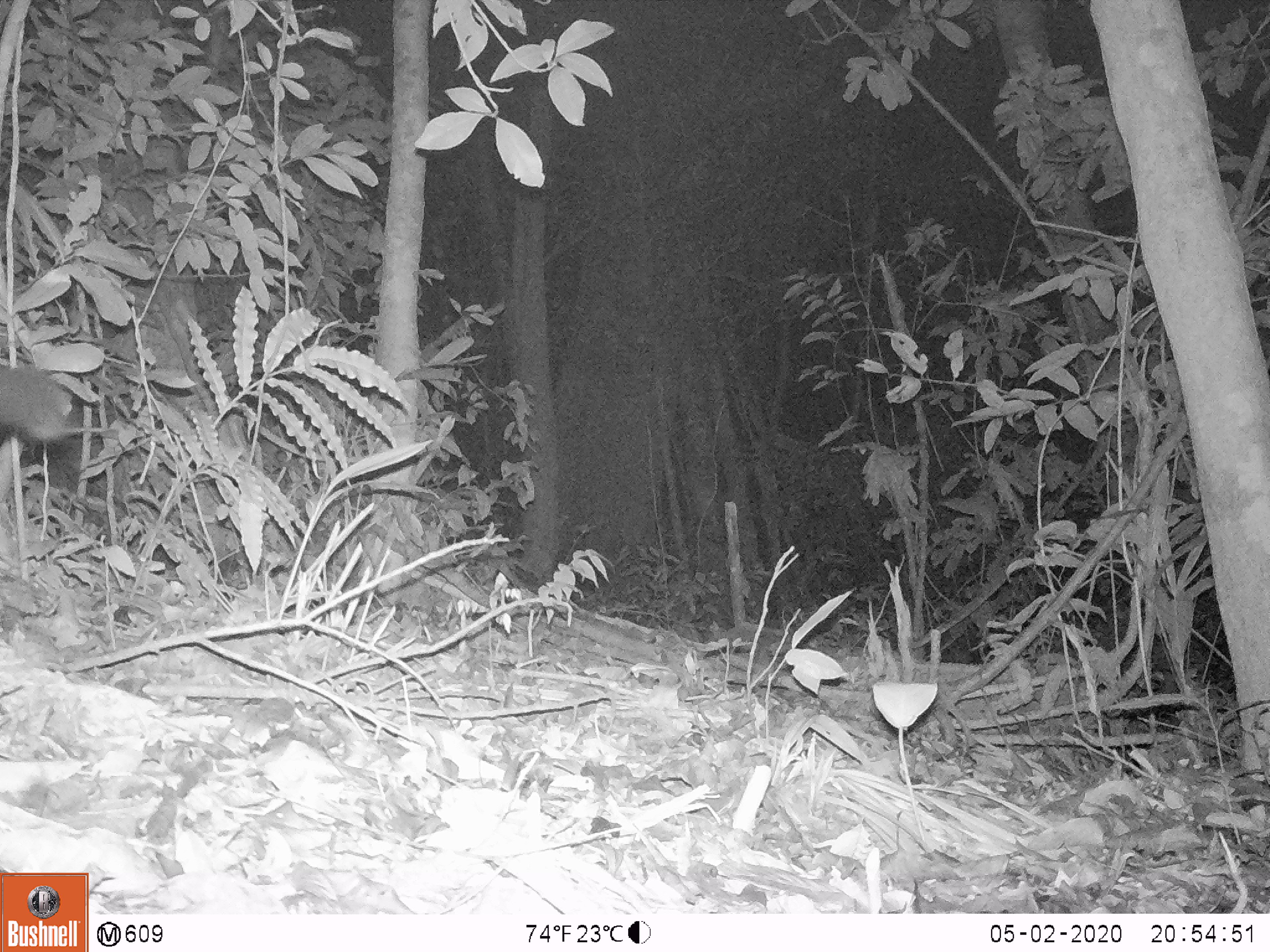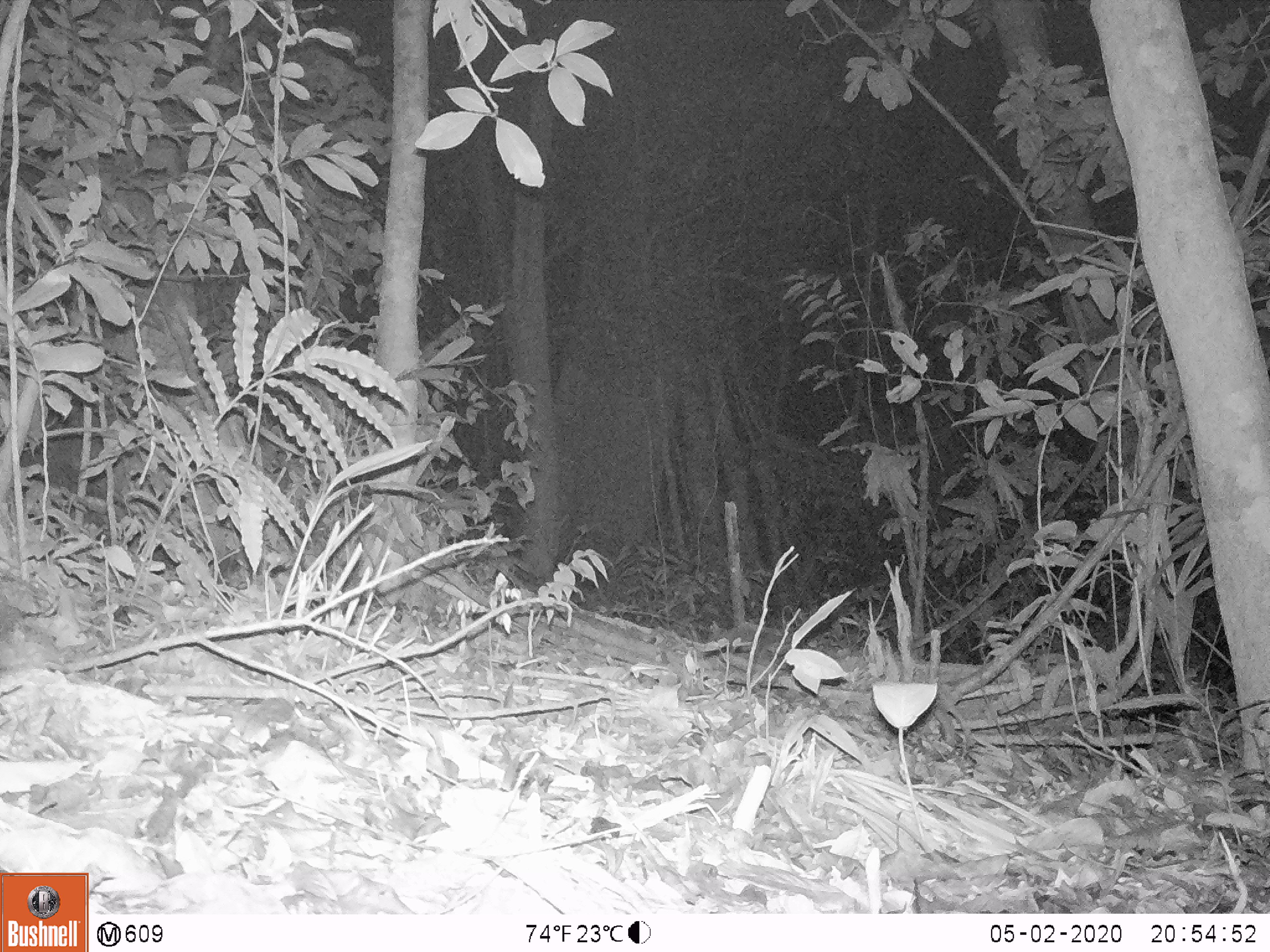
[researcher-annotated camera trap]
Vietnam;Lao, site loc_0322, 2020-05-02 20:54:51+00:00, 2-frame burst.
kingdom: Animalia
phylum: Chordata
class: Mammalia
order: Carnivora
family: Viverridae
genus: Paradoxurus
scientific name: Paradoxurus hermaphroditus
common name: common palm civet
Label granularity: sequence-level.